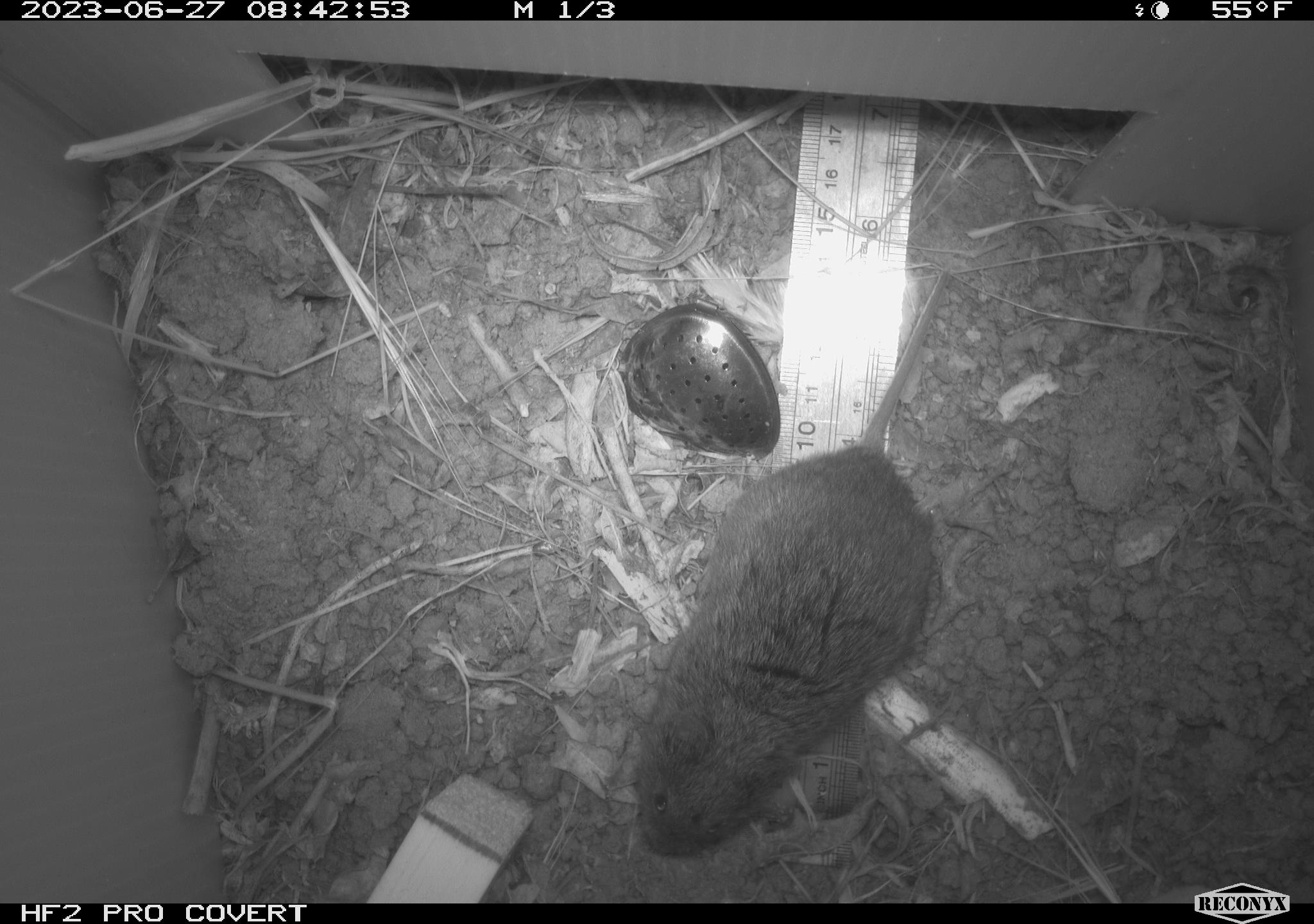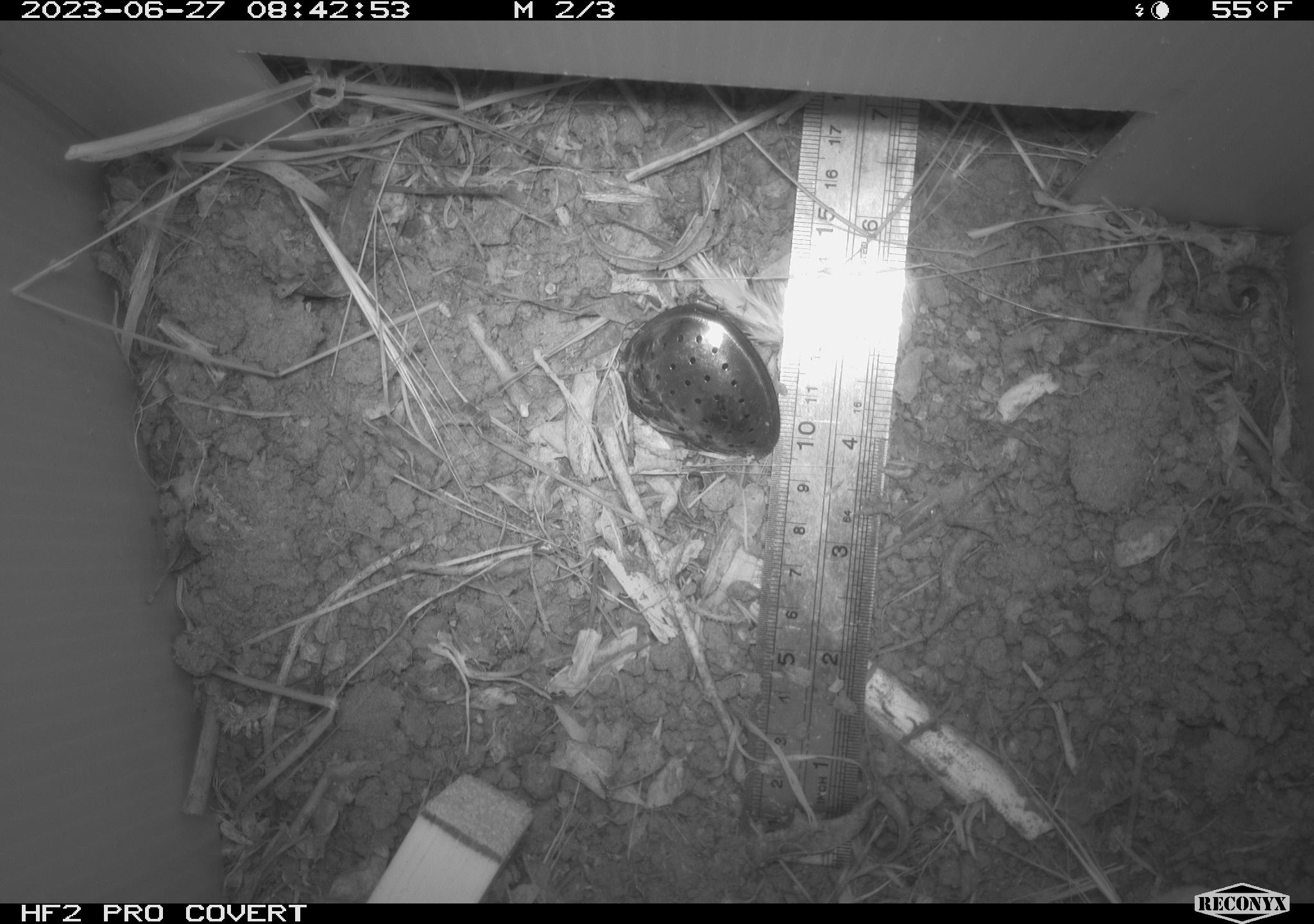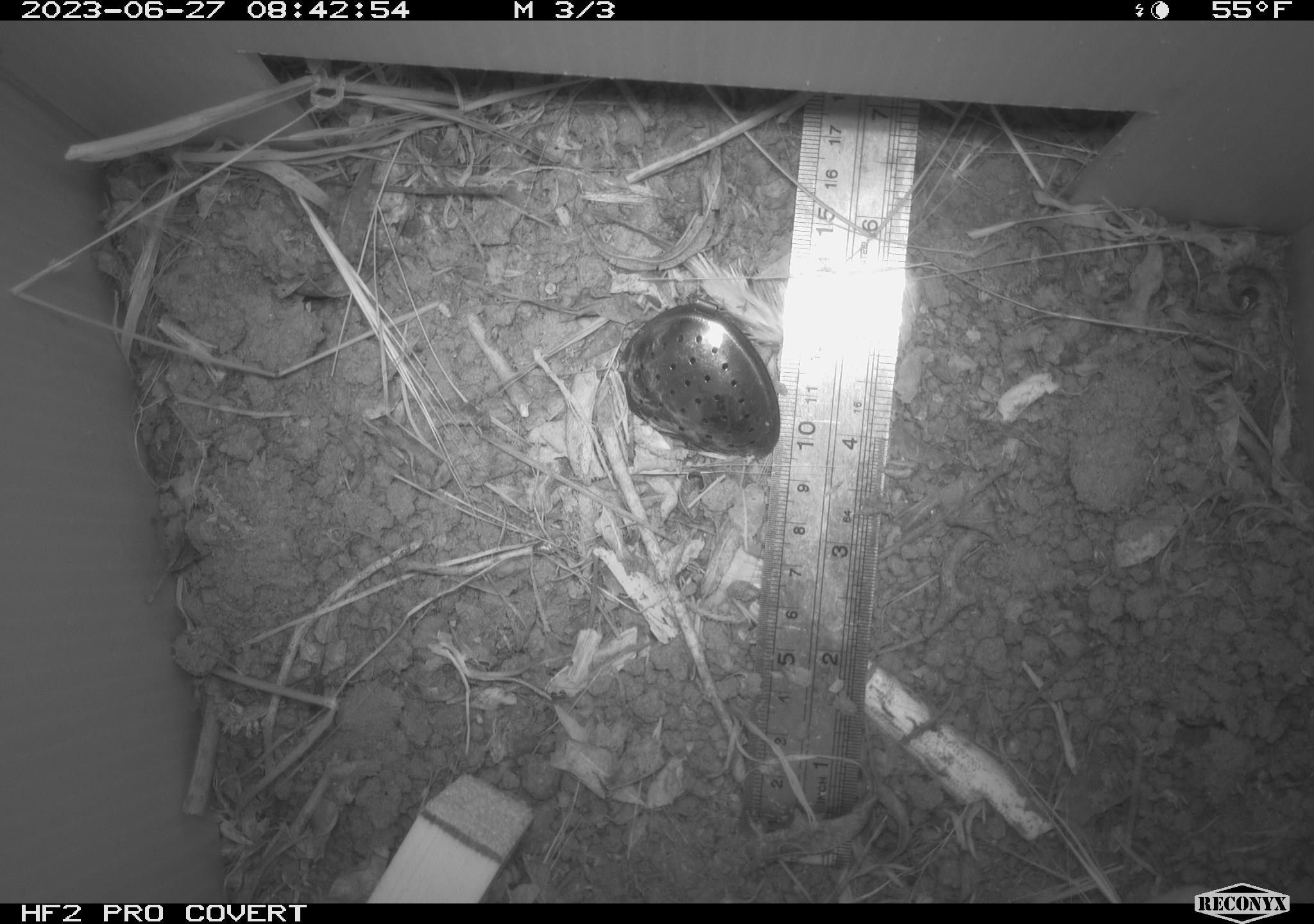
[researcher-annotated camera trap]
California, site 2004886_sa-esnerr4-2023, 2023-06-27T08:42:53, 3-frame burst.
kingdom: Animalia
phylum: Chordata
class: Mammalia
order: Rodentia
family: Cricetidae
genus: Microtus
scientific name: Microtus californicus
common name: california vole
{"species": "california vole (Microtus californicus)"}